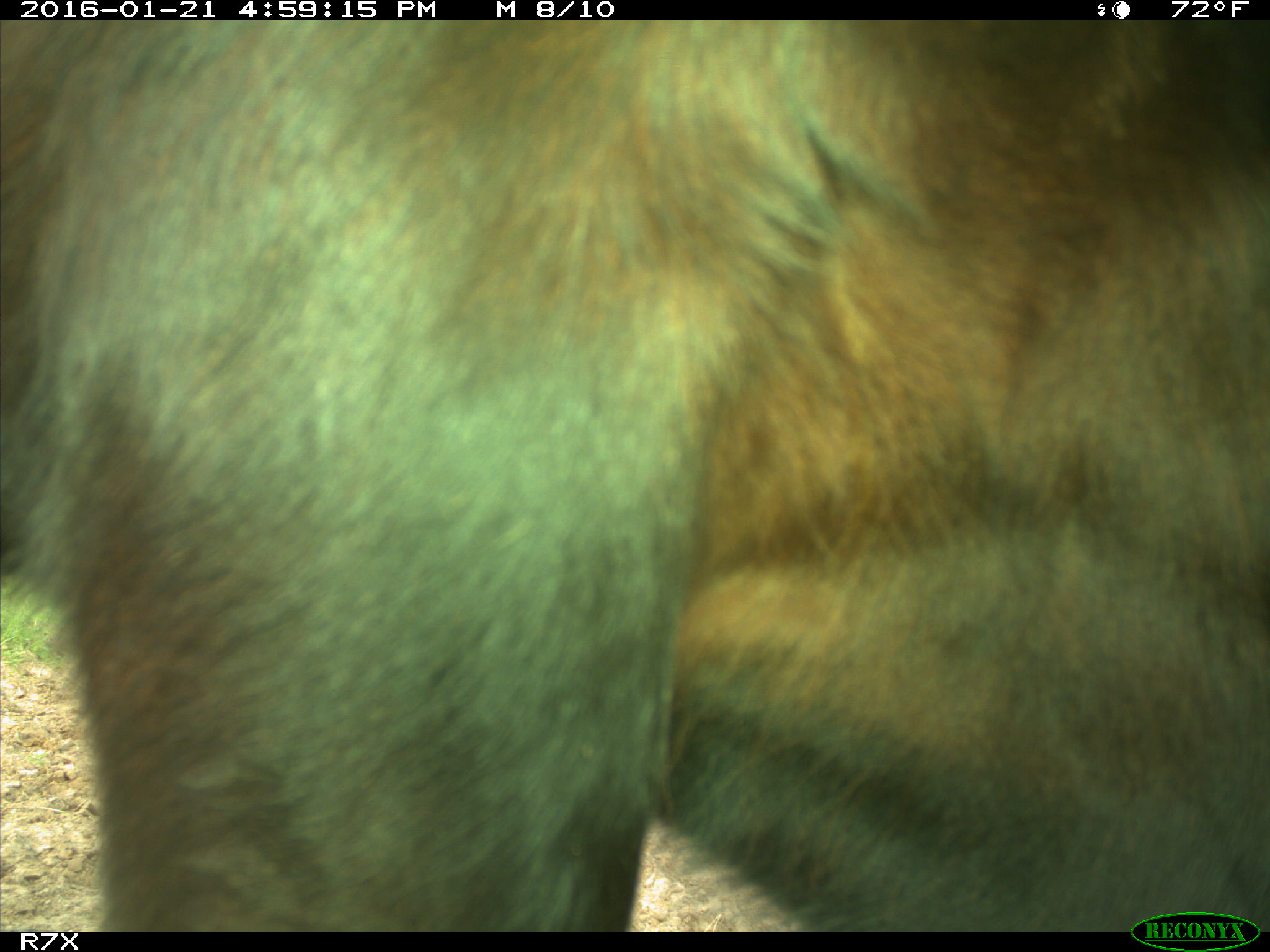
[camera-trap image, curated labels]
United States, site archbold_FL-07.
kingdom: Animalia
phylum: Chordata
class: Mammalia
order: Artiodactyla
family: Bovidae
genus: Bos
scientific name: Bos taurus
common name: domestic cow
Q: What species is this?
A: Bos taurus (domestic cow).